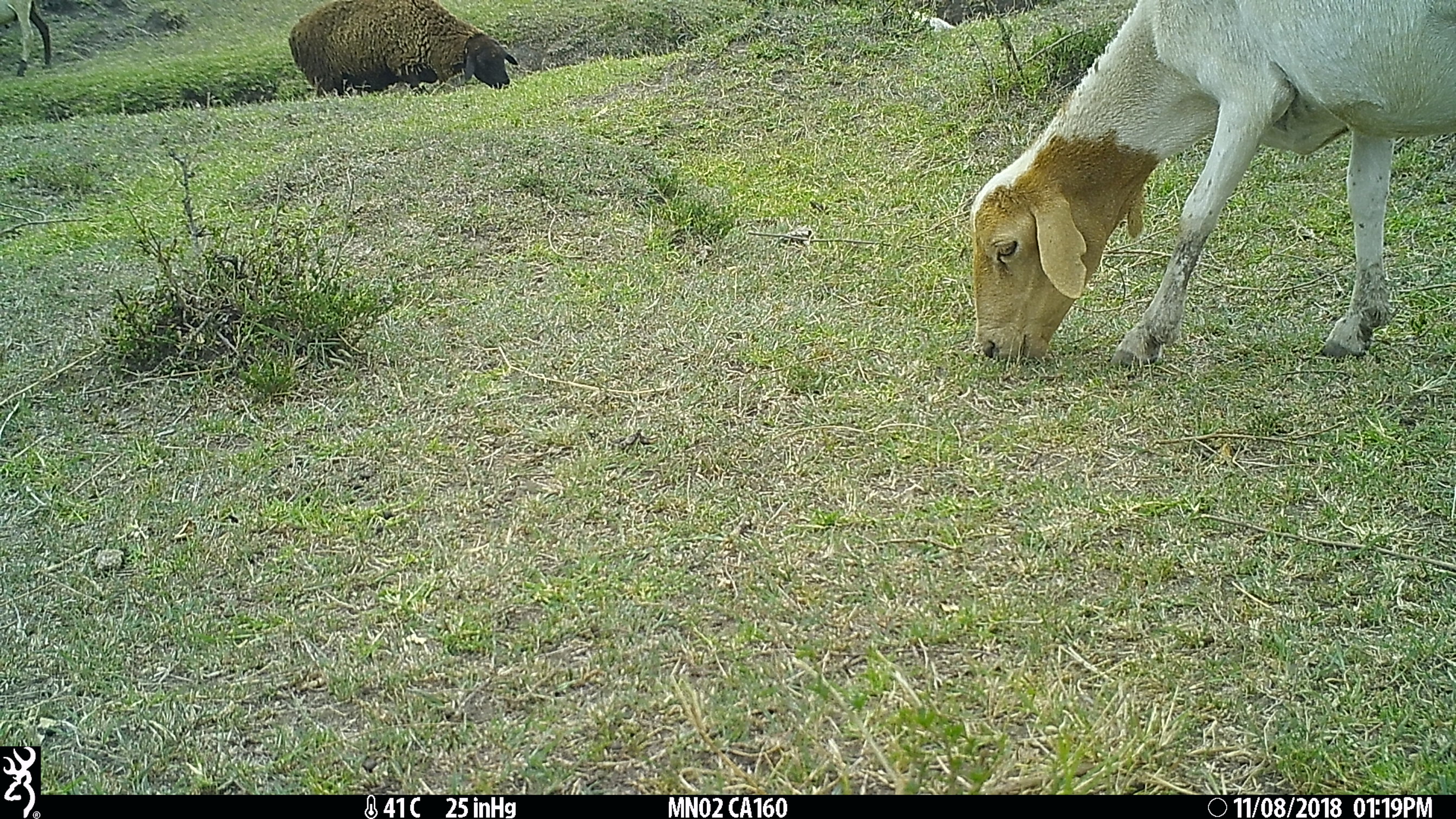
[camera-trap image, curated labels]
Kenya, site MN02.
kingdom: Animalia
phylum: Chordata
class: Mammalia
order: Artiodactyla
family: Bovidae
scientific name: Bovidae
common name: sheep or goat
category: shoat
Shoat (sheep or goat) (Bovidae).